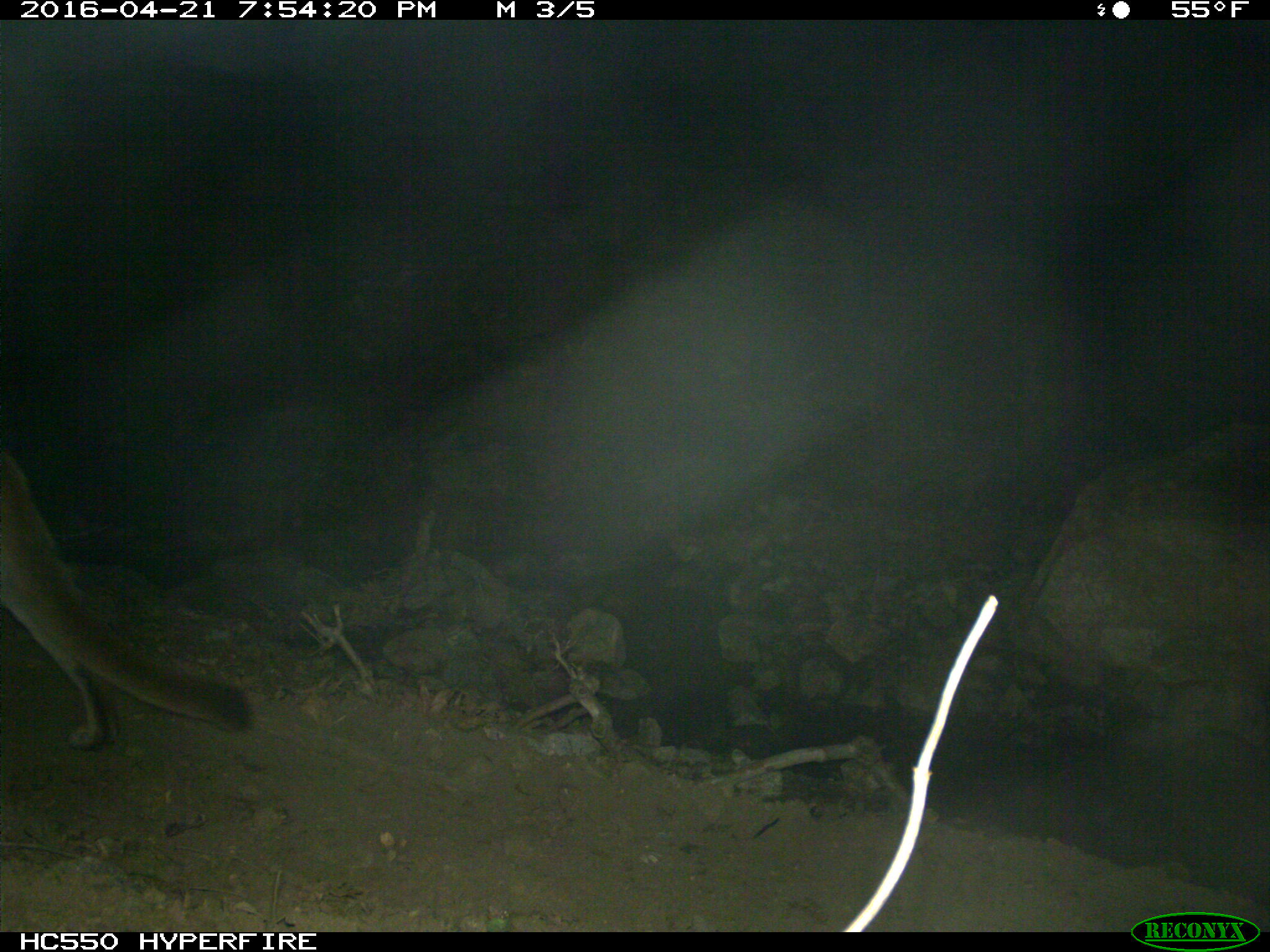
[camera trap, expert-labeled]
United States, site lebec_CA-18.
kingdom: Animalia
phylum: Chordata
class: Mammalia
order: Carnivora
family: Felidae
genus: Puma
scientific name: Puma concolor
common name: mountain lion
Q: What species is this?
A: Puma concolor (mountain lion).